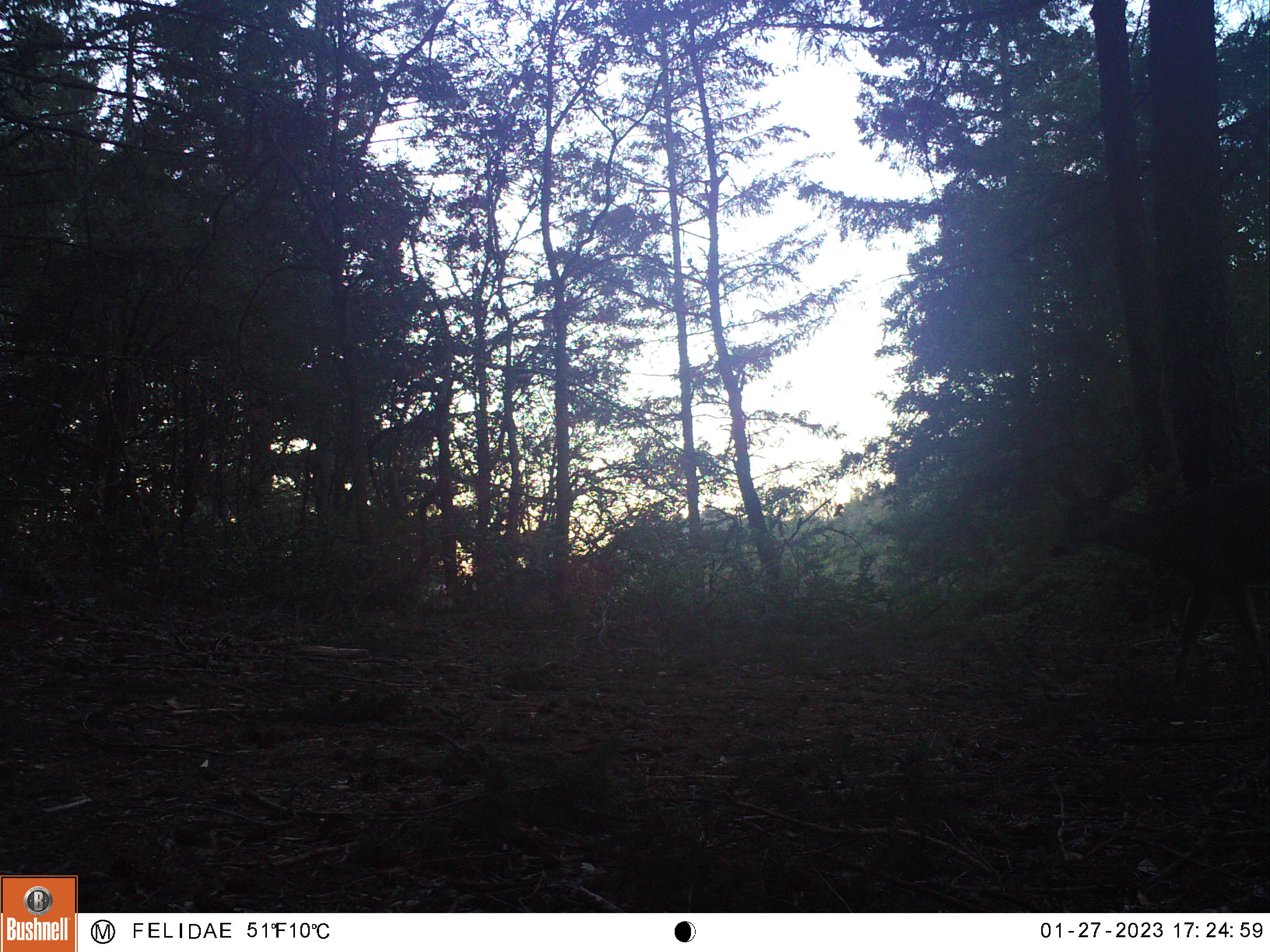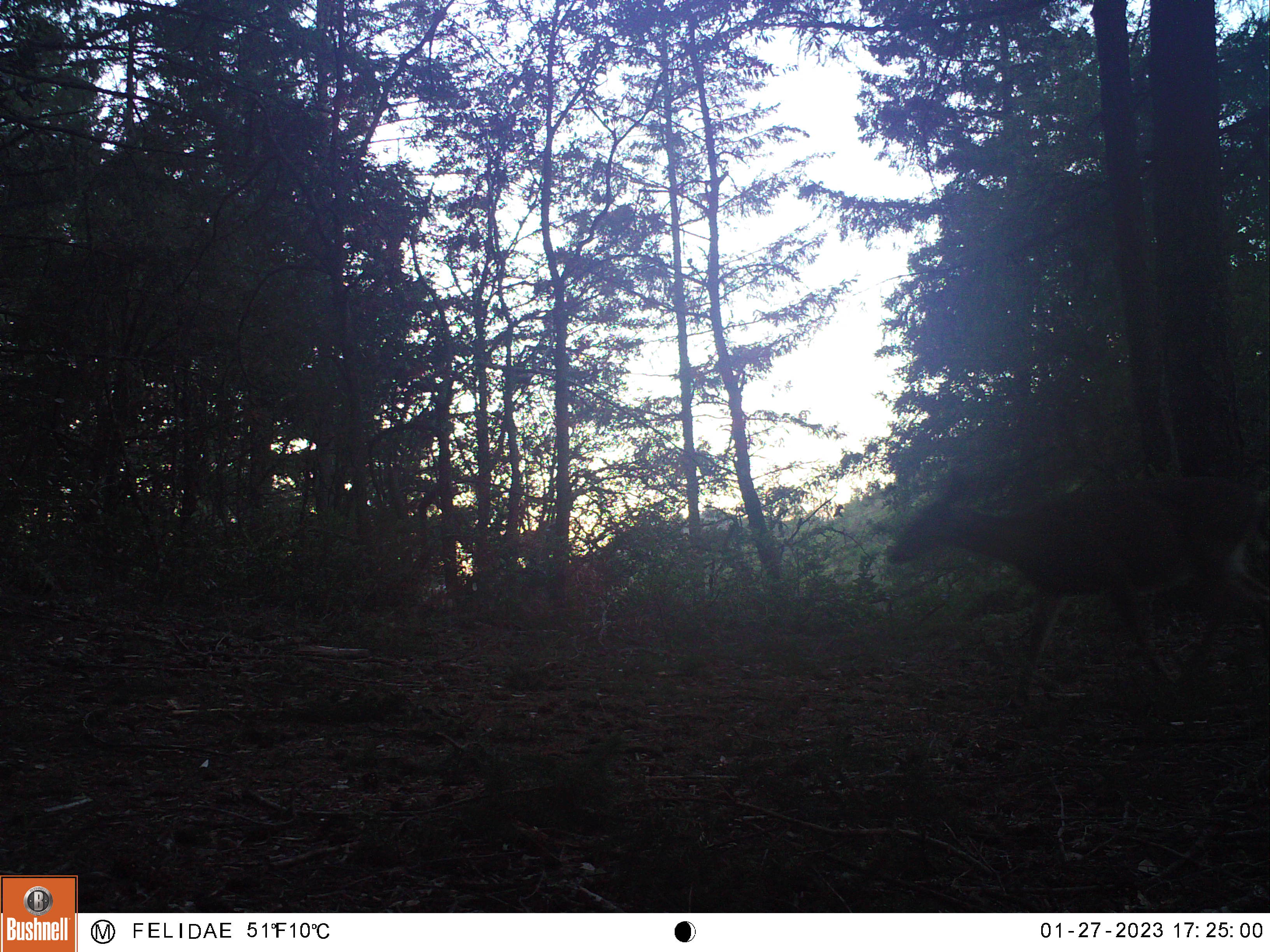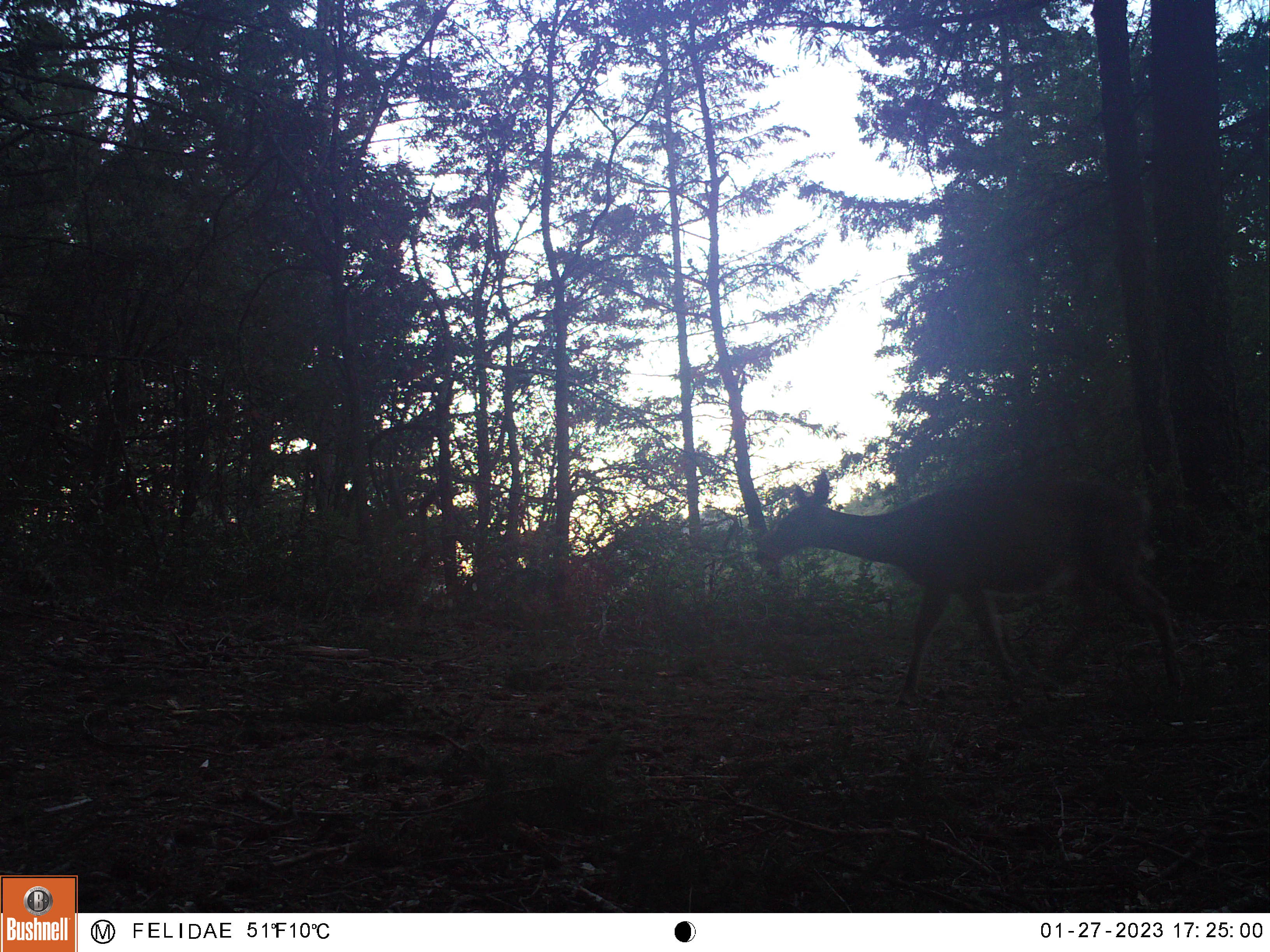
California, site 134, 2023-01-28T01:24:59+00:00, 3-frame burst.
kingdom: Animalia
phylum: Chordata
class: Mammalia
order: Artiodactyla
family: Cervidae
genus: Odocoileus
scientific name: Odocoileus hemionus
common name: mule deer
Mule deer (Odocoileus hemionus).